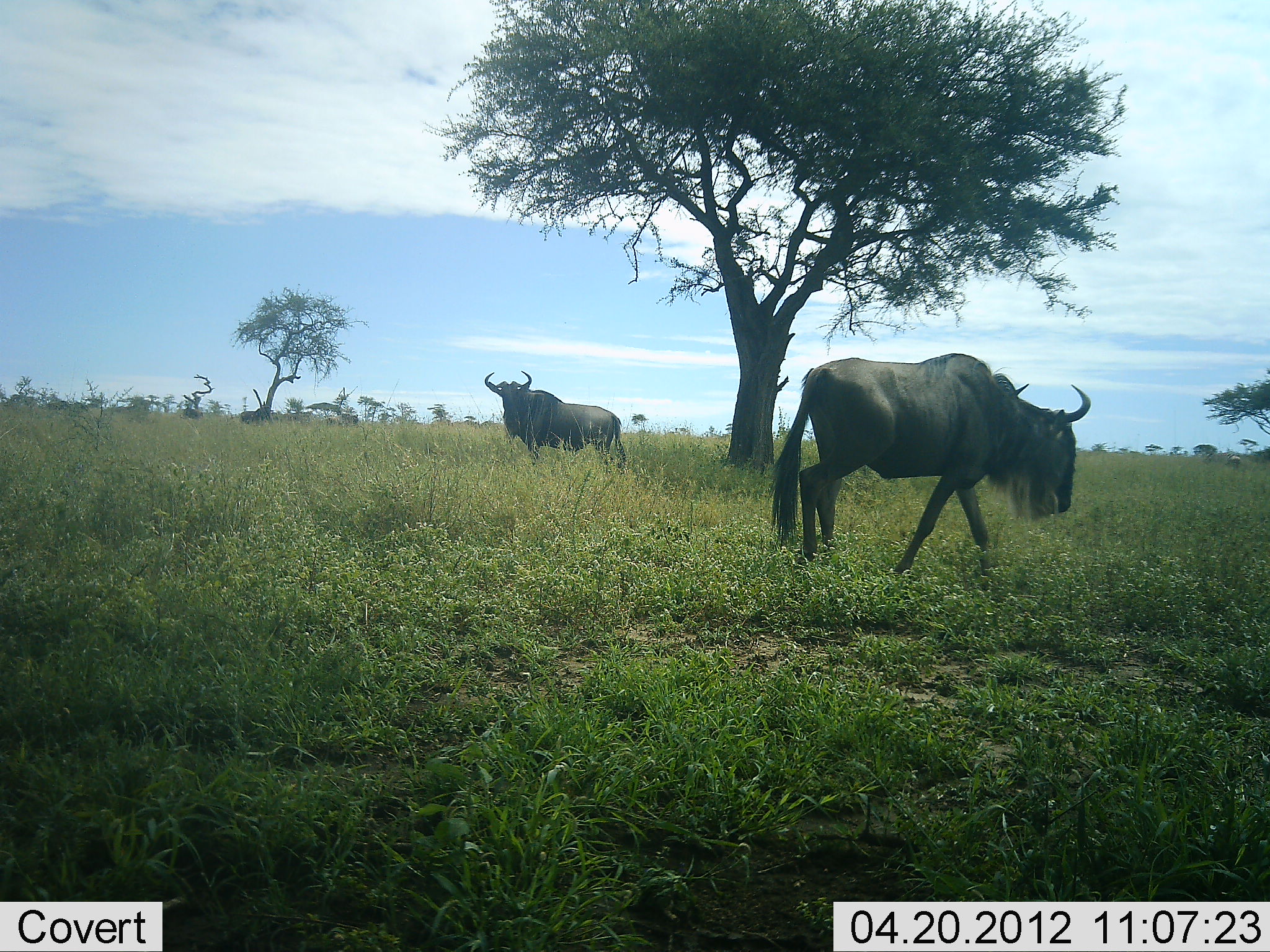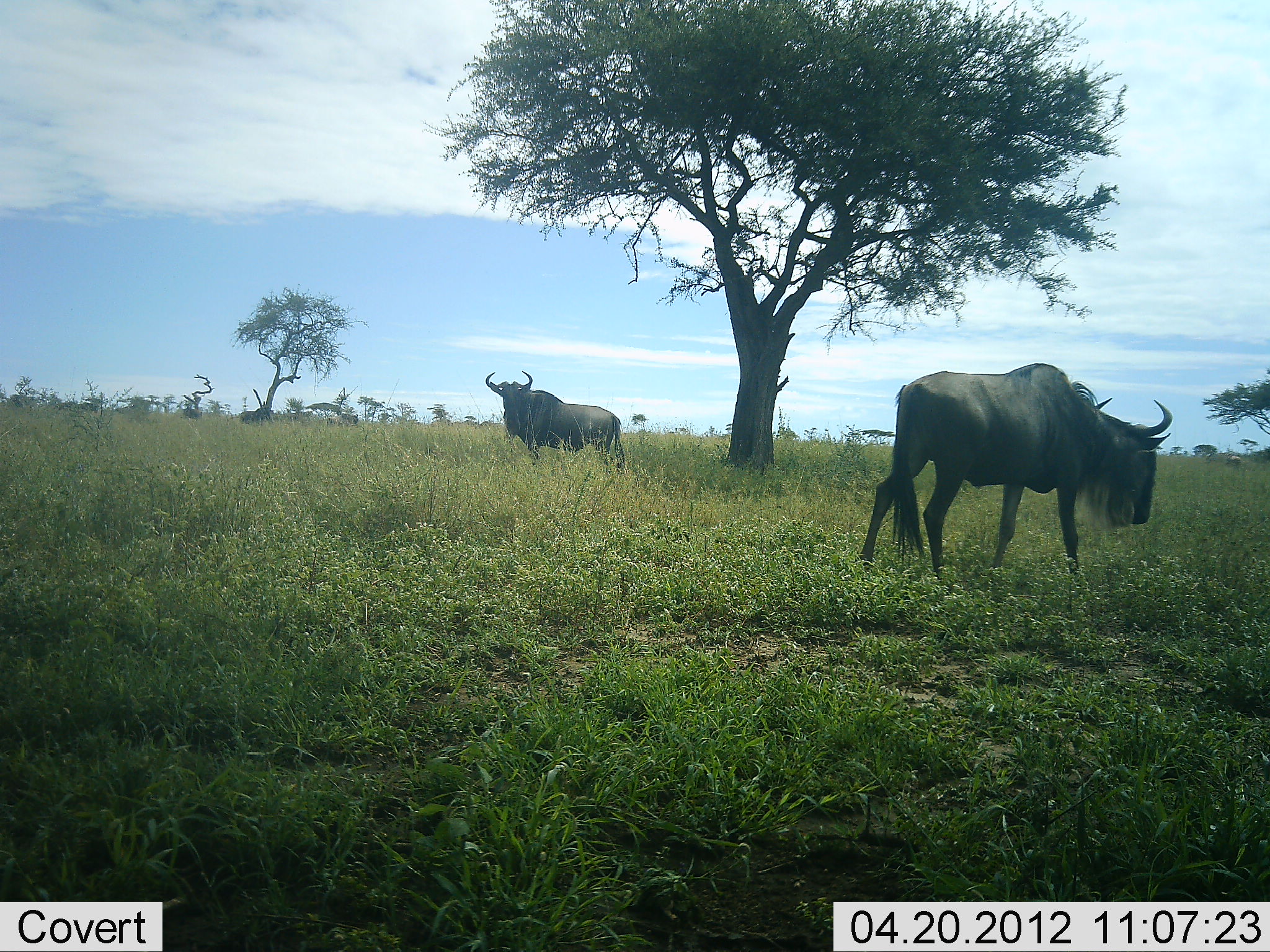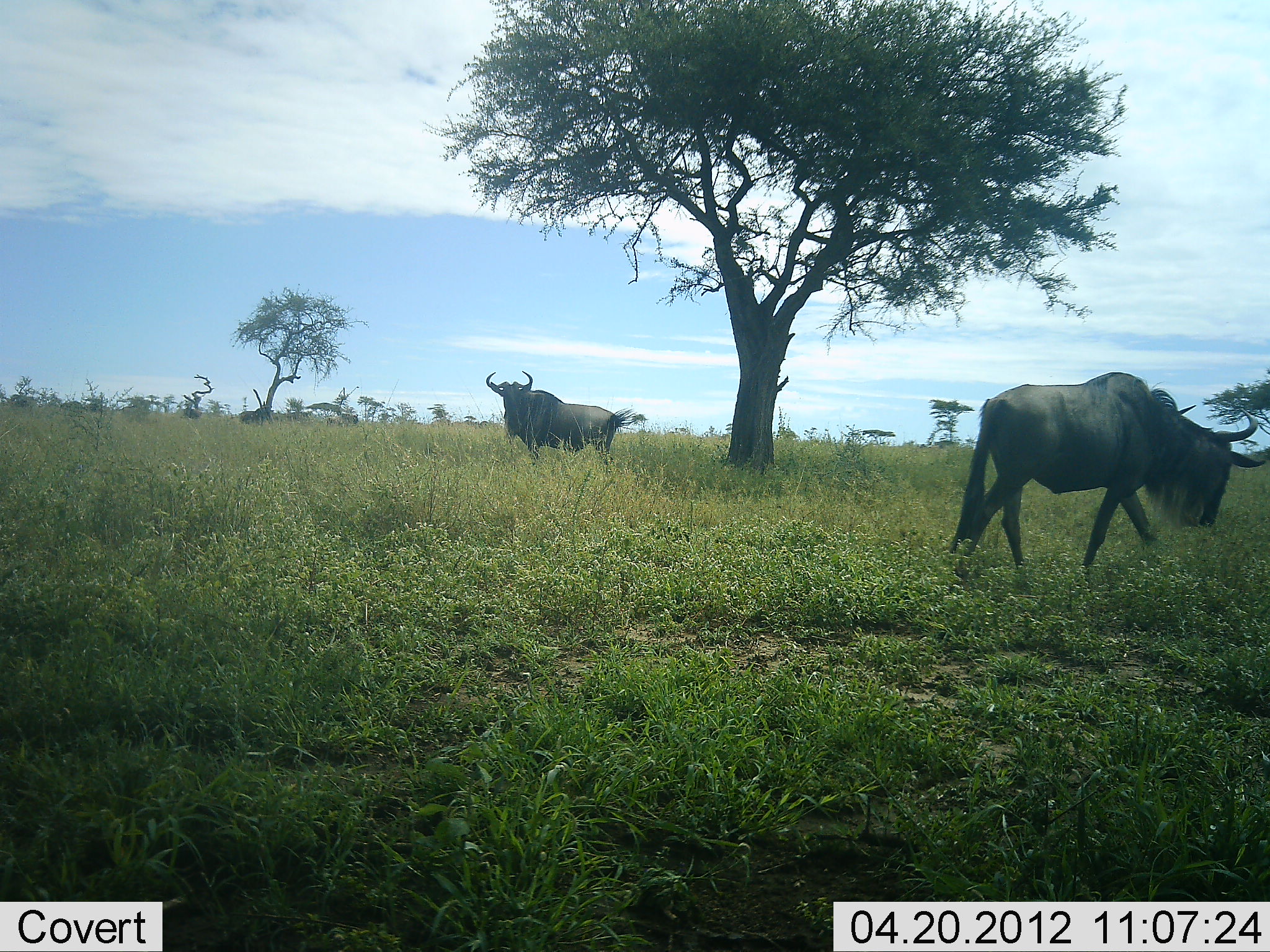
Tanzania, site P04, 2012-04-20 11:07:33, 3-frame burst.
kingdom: Animalia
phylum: Chordata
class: Mammalia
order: Artiodactyla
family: Bovidae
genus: Connochaetes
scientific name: Connochaetes taurinus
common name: blue wildebeest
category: wildebeest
Wildebeest (blue wildebeest) (Connochaetes taurinus), count 2. Behavior (volunteer vote fractions): standing 96%, resting 4%, moving 63%, interacting 0%. Young present (vote fraction): 0%. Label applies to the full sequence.